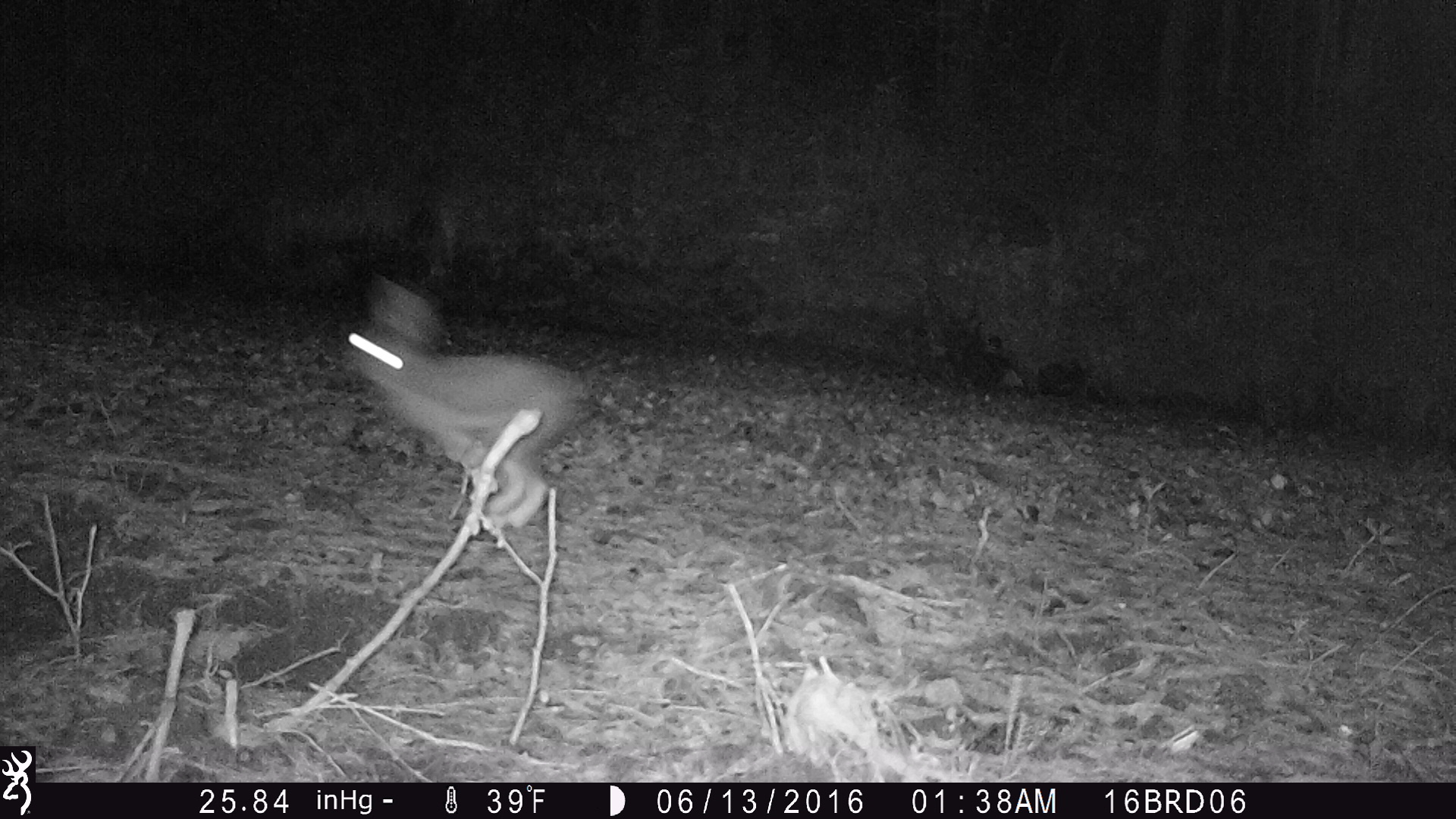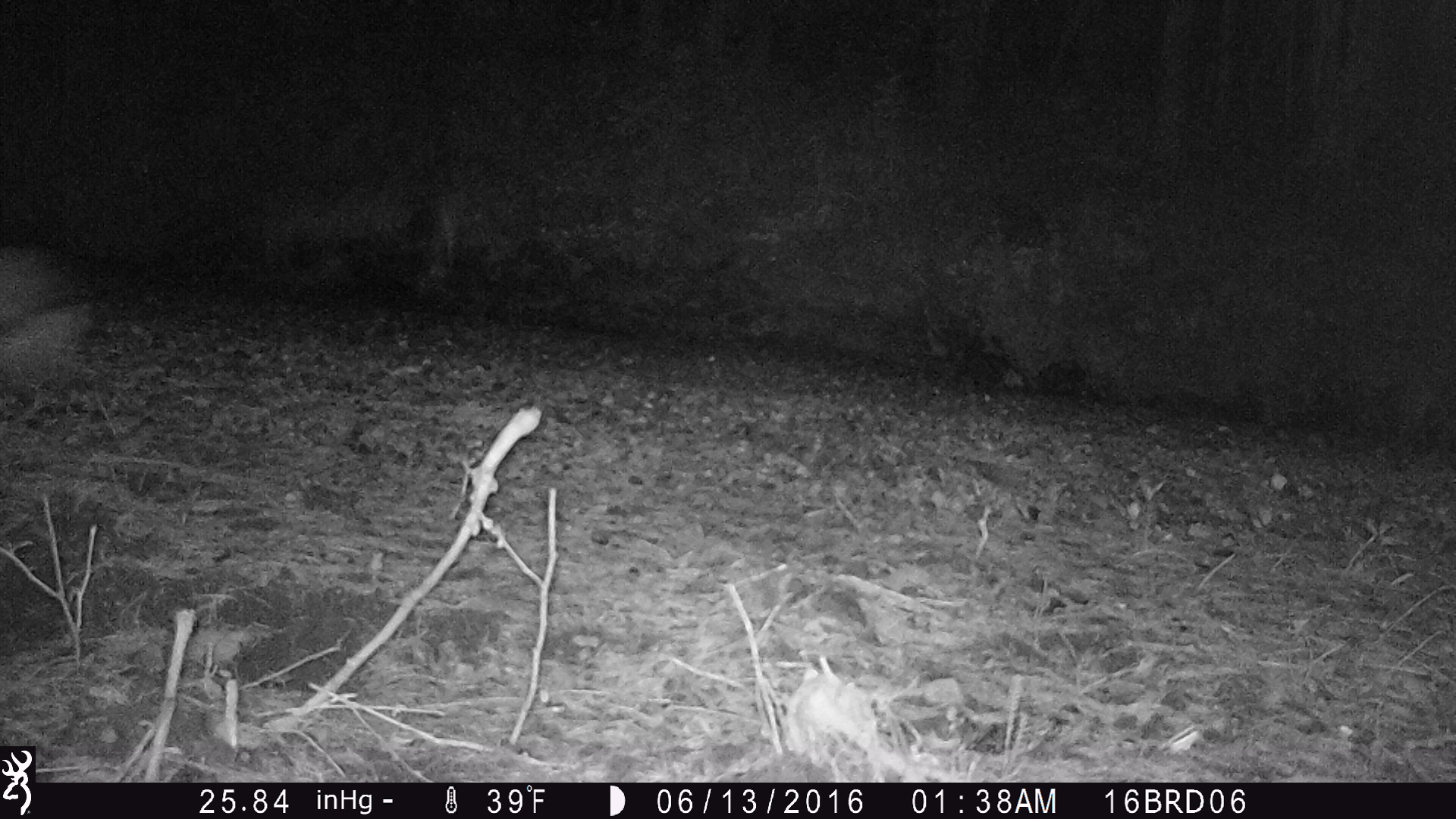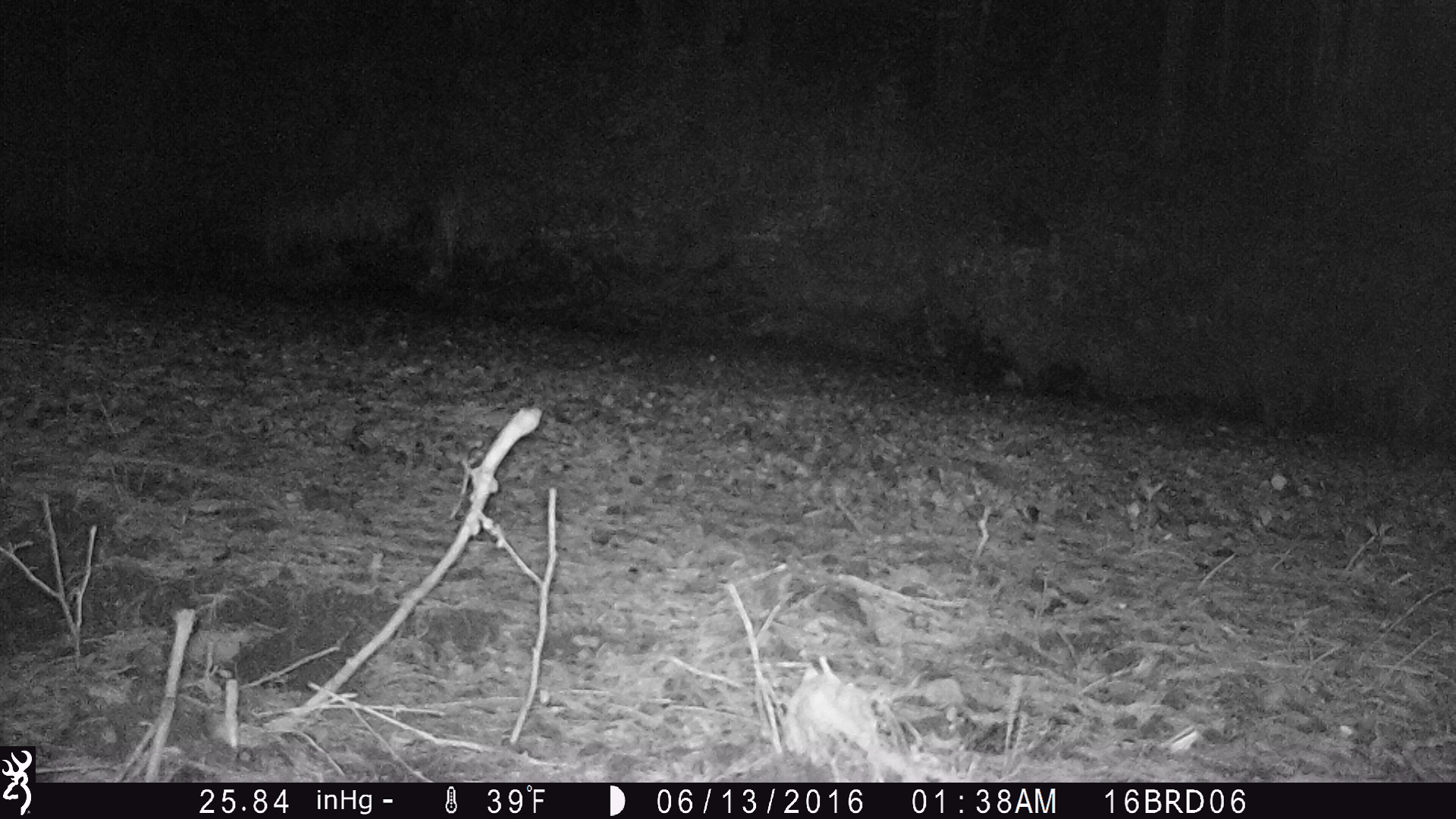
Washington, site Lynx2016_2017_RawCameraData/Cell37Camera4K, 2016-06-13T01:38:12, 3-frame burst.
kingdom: Animalia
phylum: Chordata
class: Mammalia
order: Lagomorpha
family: Leporidae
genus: Lepus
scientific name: Lepus americanus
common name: snowshoe hare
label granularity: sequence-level